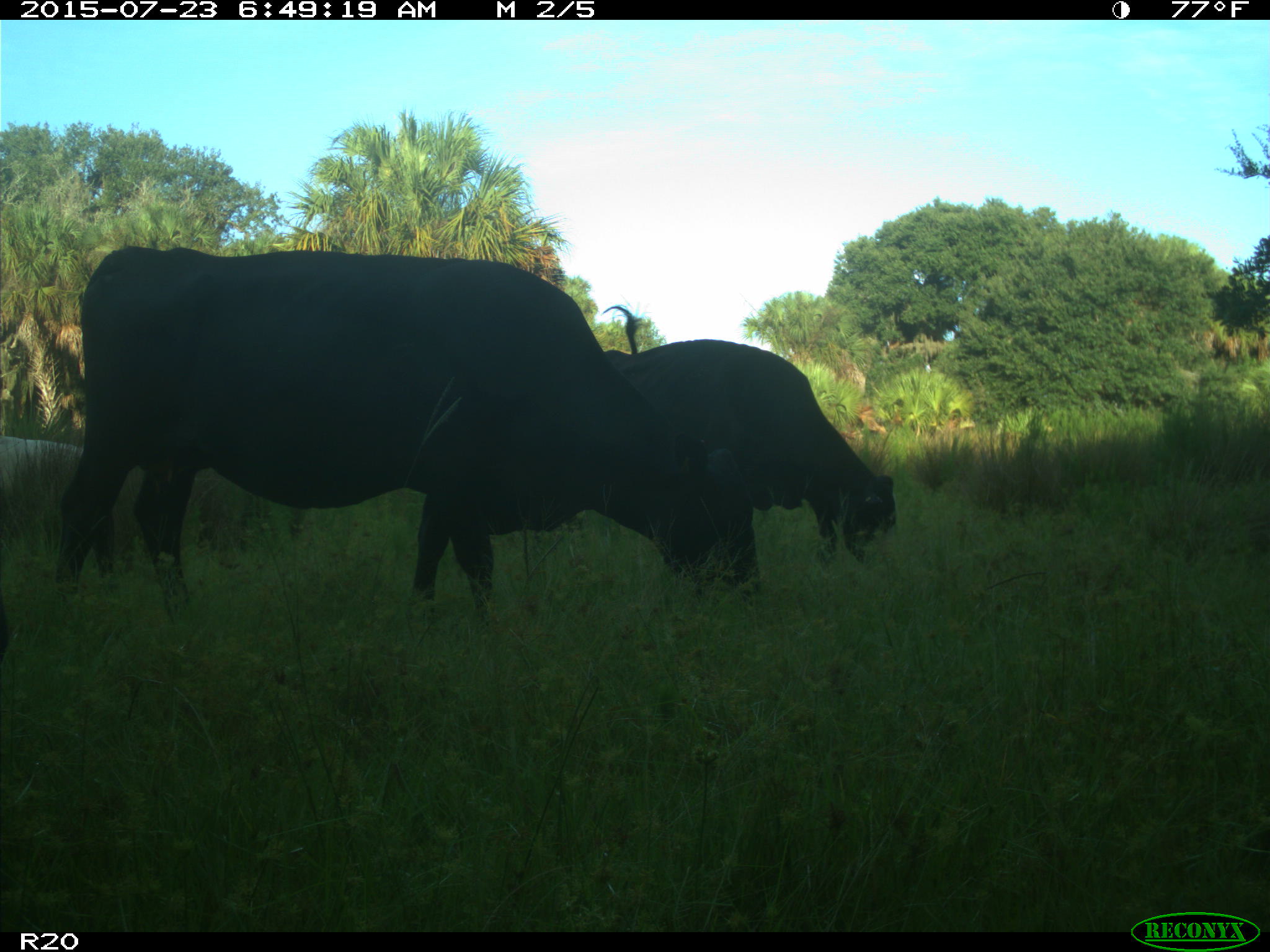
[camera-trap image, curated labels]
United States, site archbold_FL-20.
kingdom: Animalia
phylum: Chordata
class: Mammalia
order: Artiodactyla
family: Bovidae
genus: Bos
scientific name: Bos taurus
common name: domestic cow